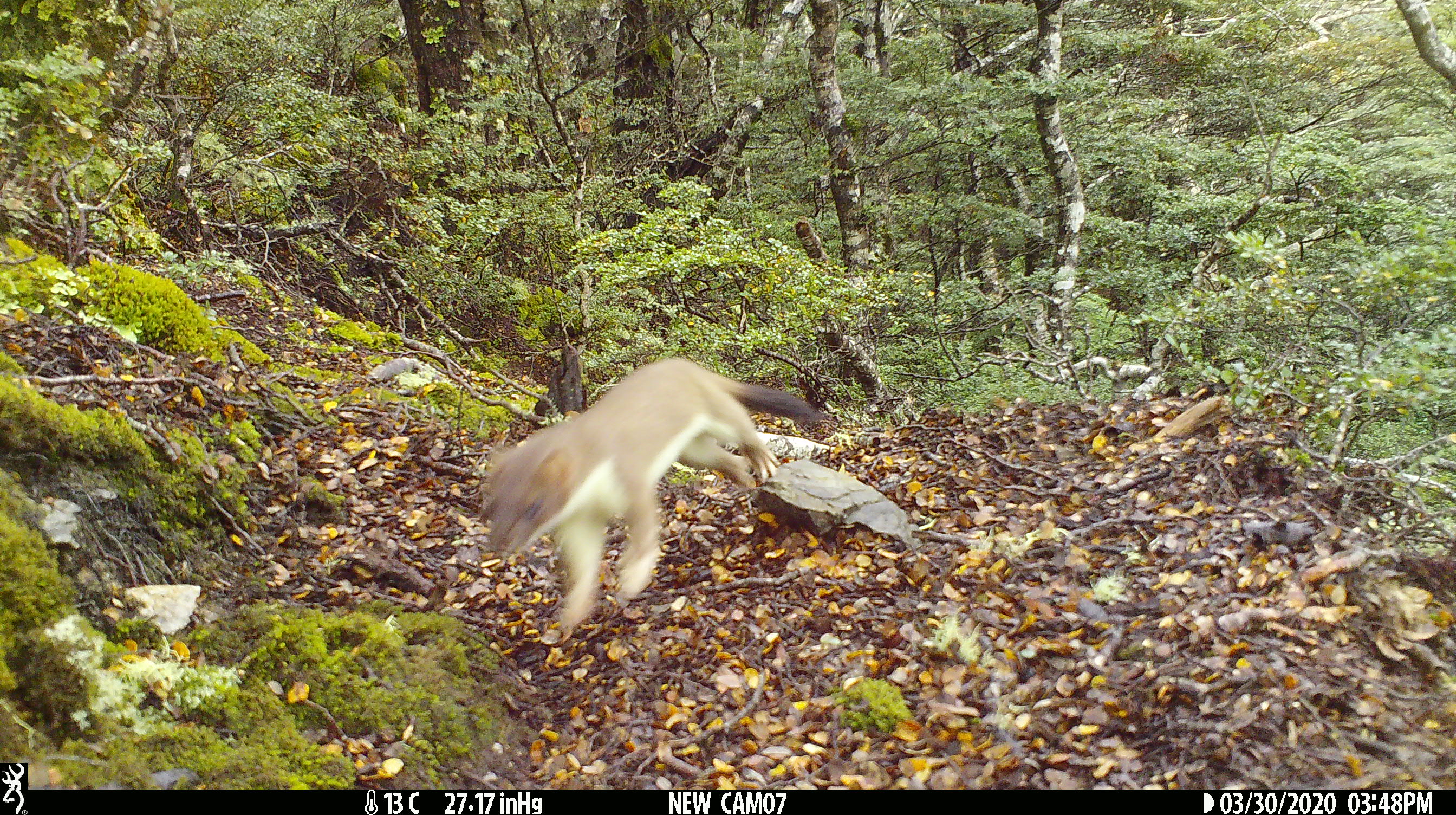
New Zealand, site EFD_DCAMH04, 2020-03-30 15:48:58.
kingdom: Animalia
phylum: Chordata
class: Mammalia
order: Carnivora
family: Mustelidae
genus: Mustela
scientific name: Mustela erminea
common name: stoat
Stoat (Mustela erminea).